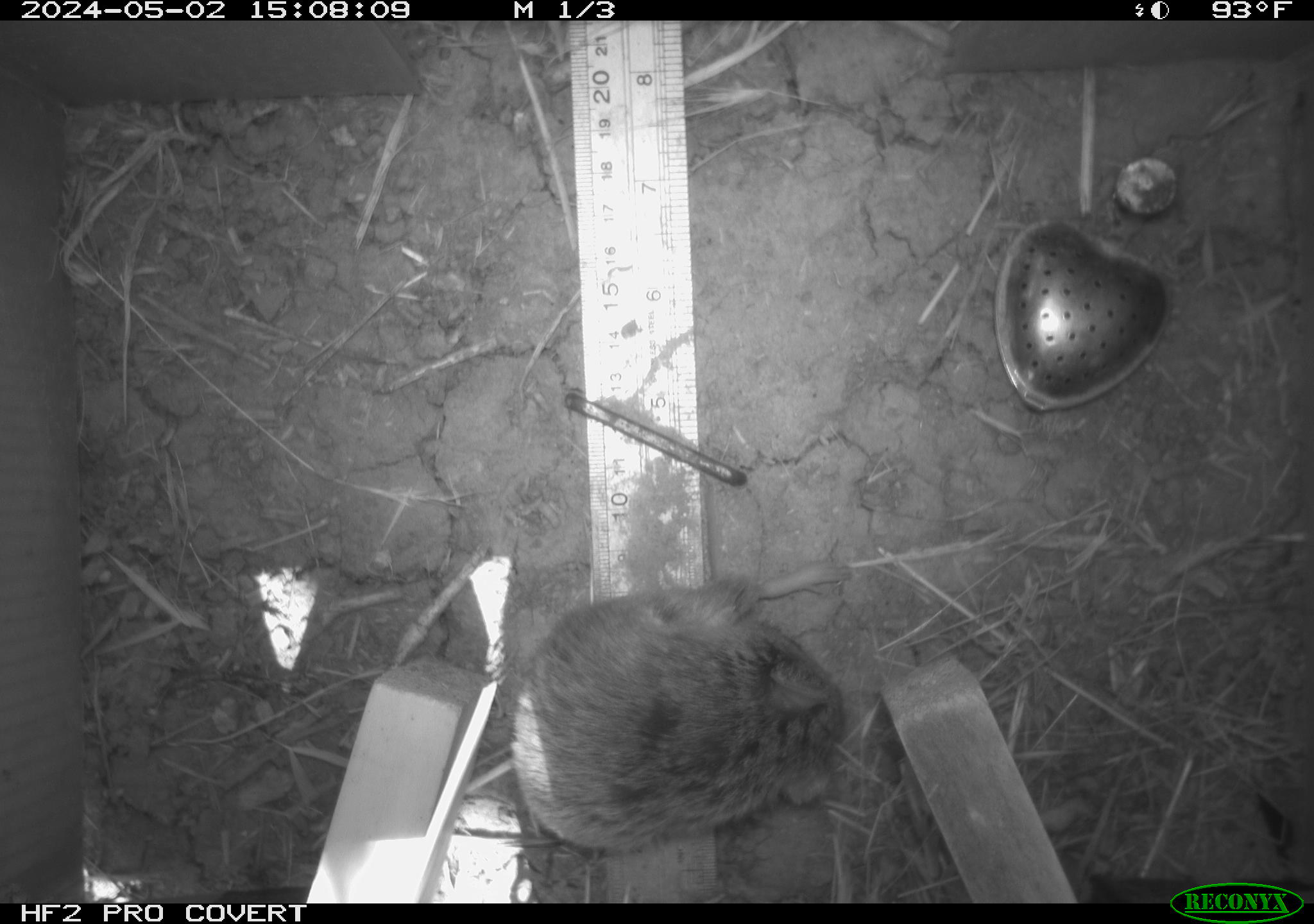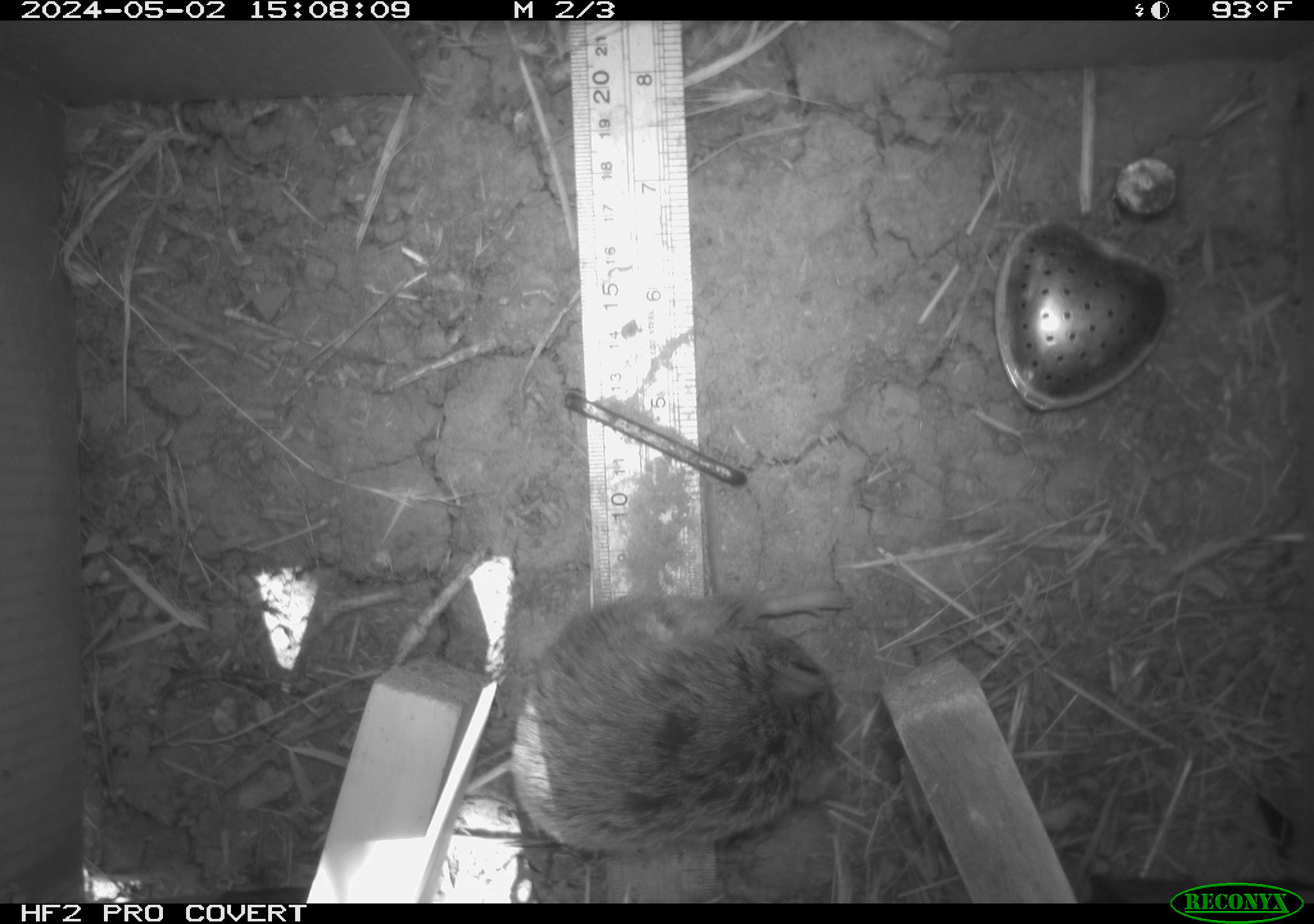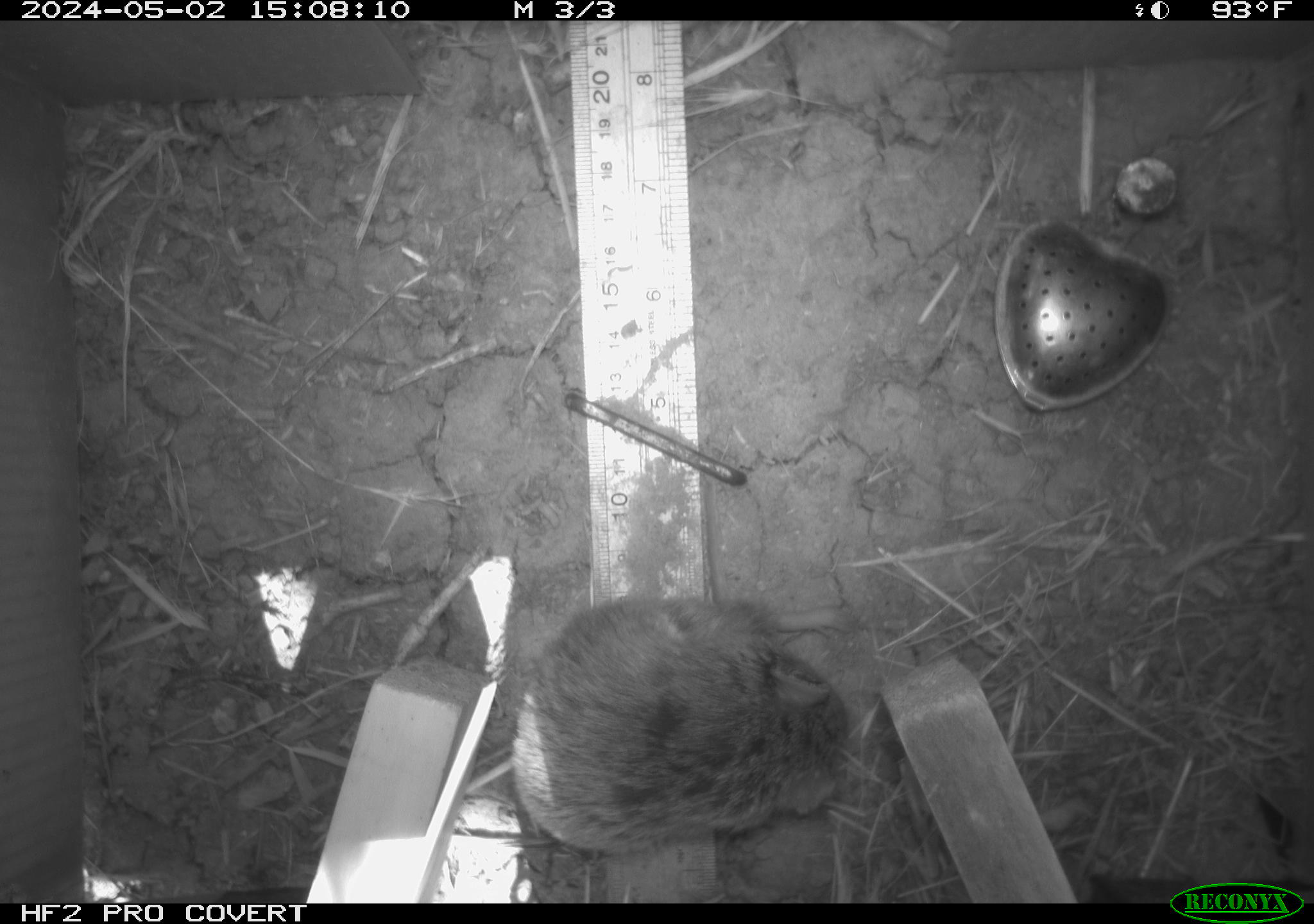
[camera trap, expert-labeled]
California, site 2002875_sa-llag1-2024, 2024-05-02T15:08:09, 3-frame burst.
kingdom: Animalia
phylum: Chordata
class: Mammalia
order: Rodentia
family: Cricetidae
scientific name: Arvicolinae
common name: voles, lemmings, and muskrats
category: arvicolinae subfamily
Arvicolinae subfamily (voles, lemmings, and muskrats) (Arvicolinae).